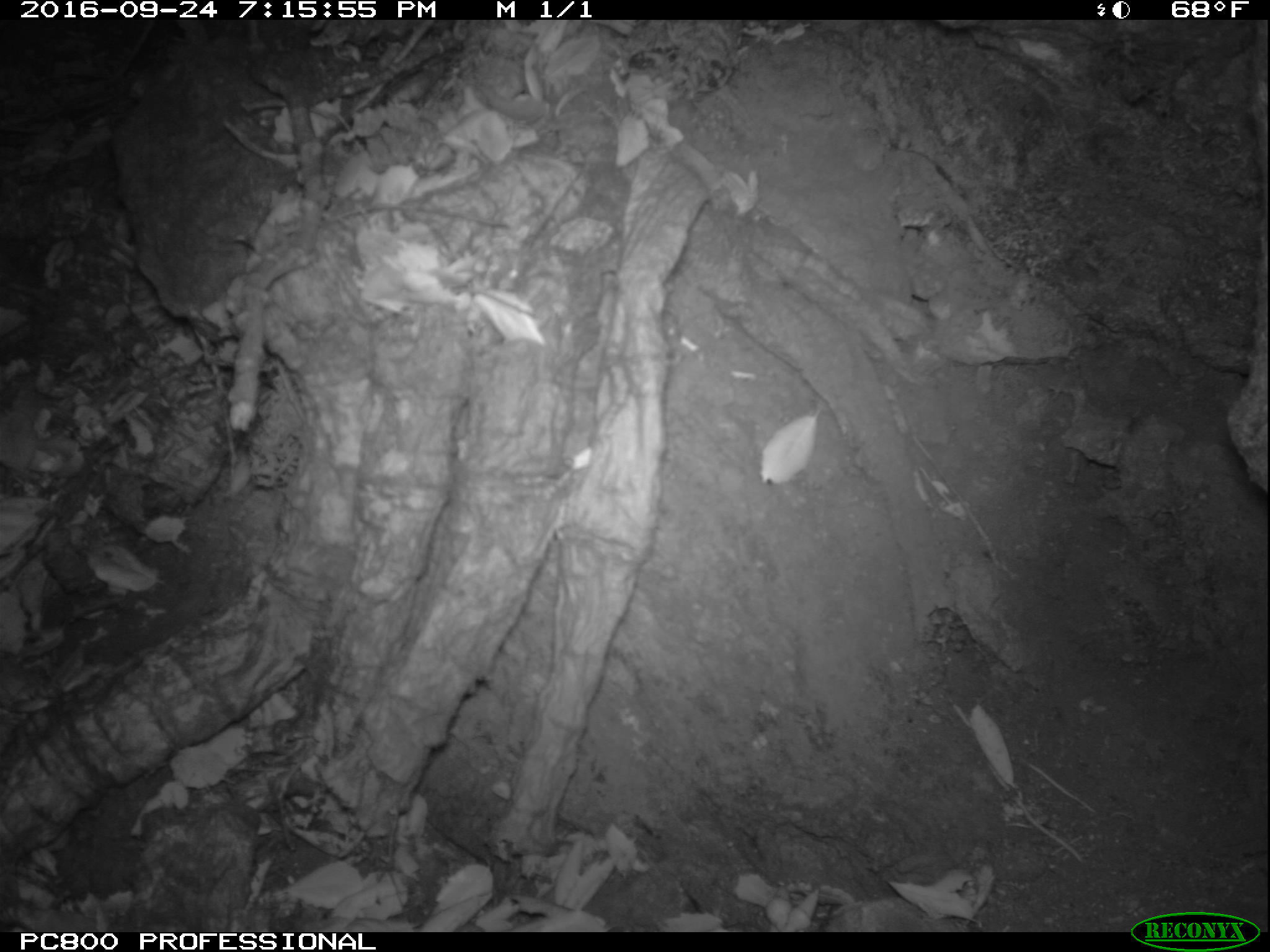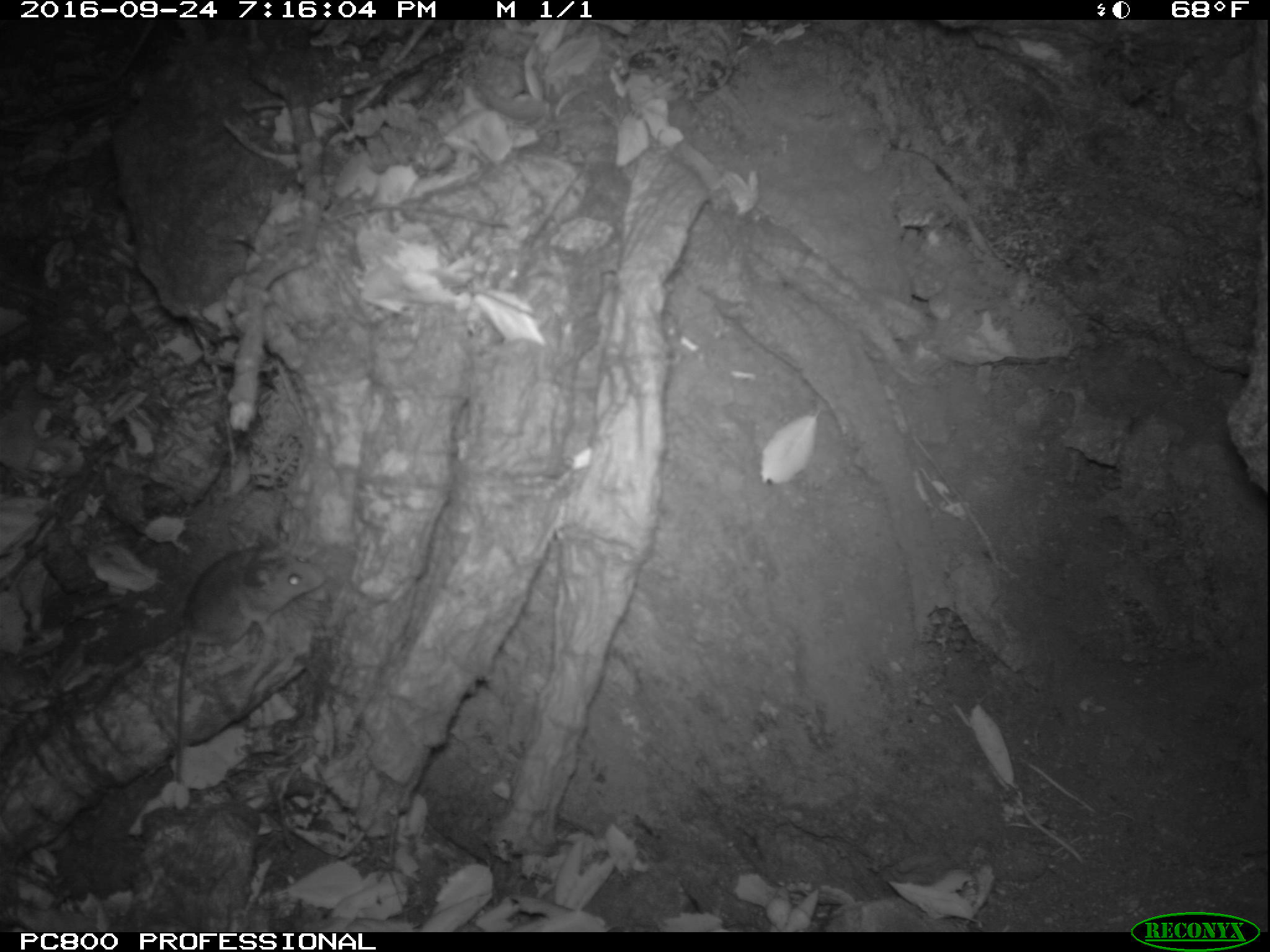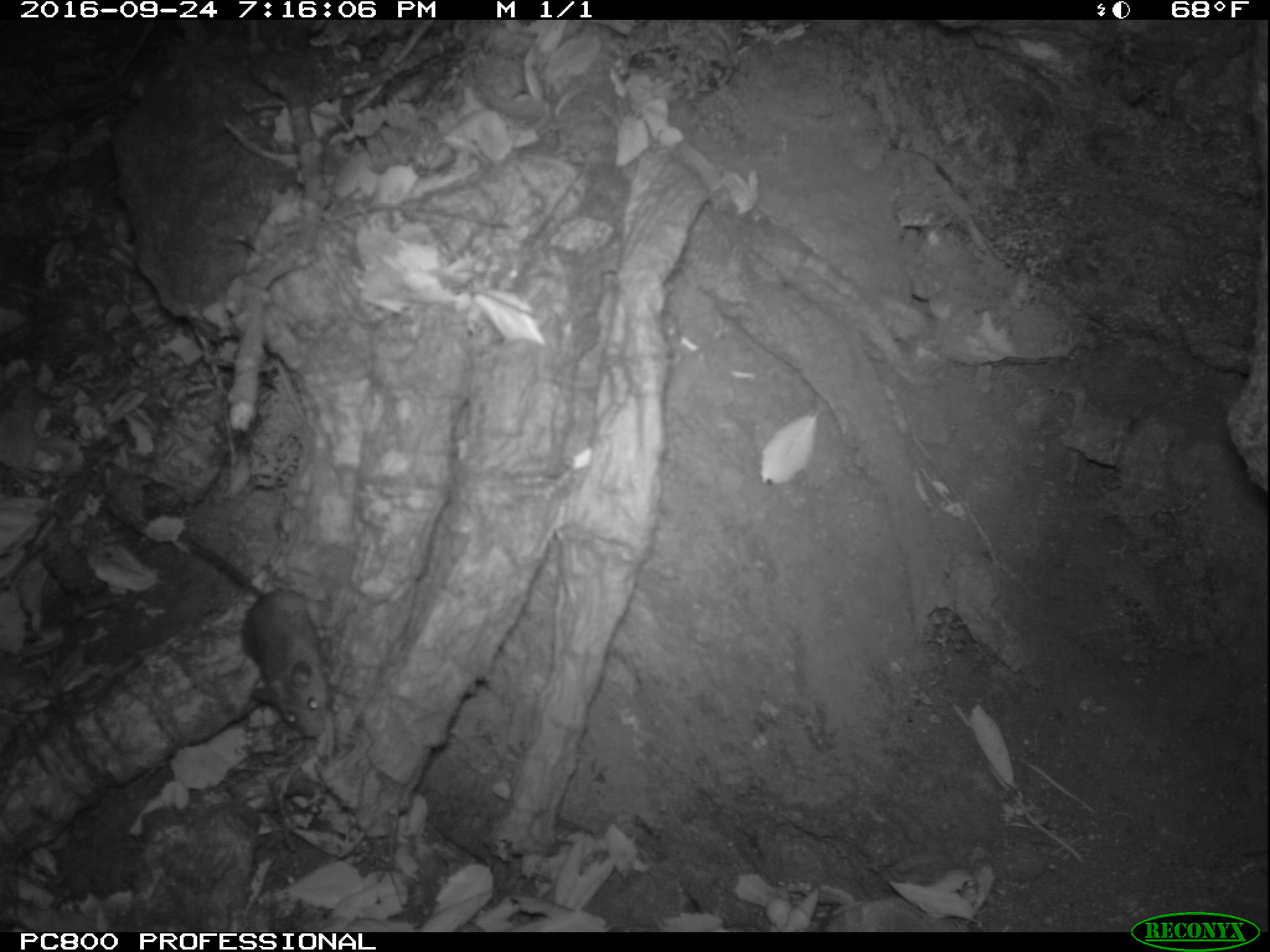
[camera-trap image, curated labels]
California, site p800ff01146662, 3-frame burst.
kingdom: Animalia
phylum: Chordata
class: Mammalia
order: Rodentia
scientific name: Rodentia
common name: rodent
Rodent (Rodentia).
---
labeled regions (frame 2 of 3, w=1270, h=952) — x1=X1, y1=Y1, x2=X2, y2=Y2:
rodent: x1=174, y1=534, x2=326, y2=782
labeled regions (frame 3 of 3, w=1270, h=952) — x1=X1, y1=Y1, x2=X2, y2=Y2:
rodent: x1=177, y1=527, x2=327, y2=738